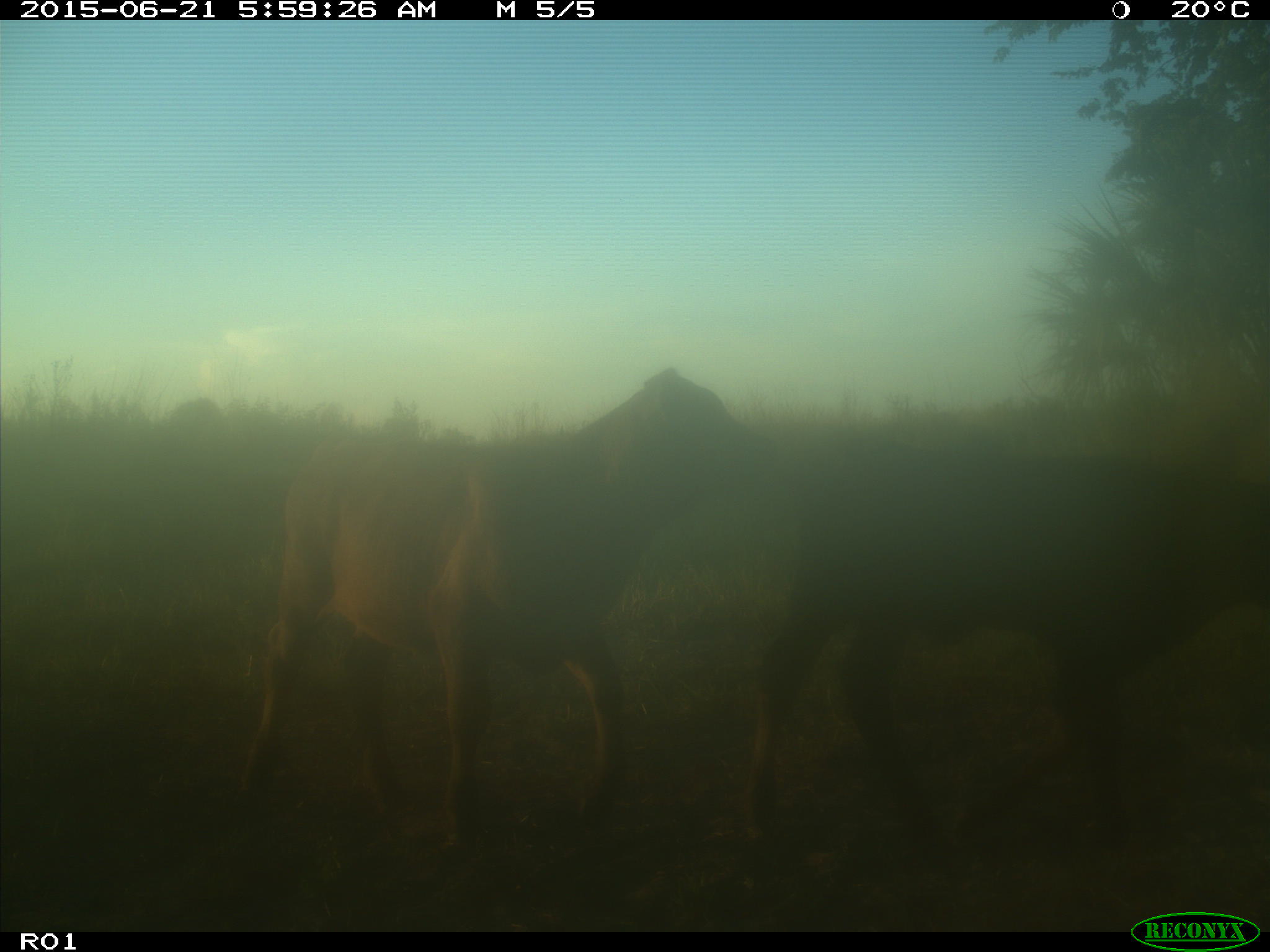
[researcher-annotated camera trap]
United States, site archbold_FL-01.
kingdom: Animalia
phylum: Chordata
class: Mammalia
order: Artiodactyla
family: Bovidae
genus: Bos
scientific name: Bos taurus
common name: domestic cow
Bos taurus (domestic cow).